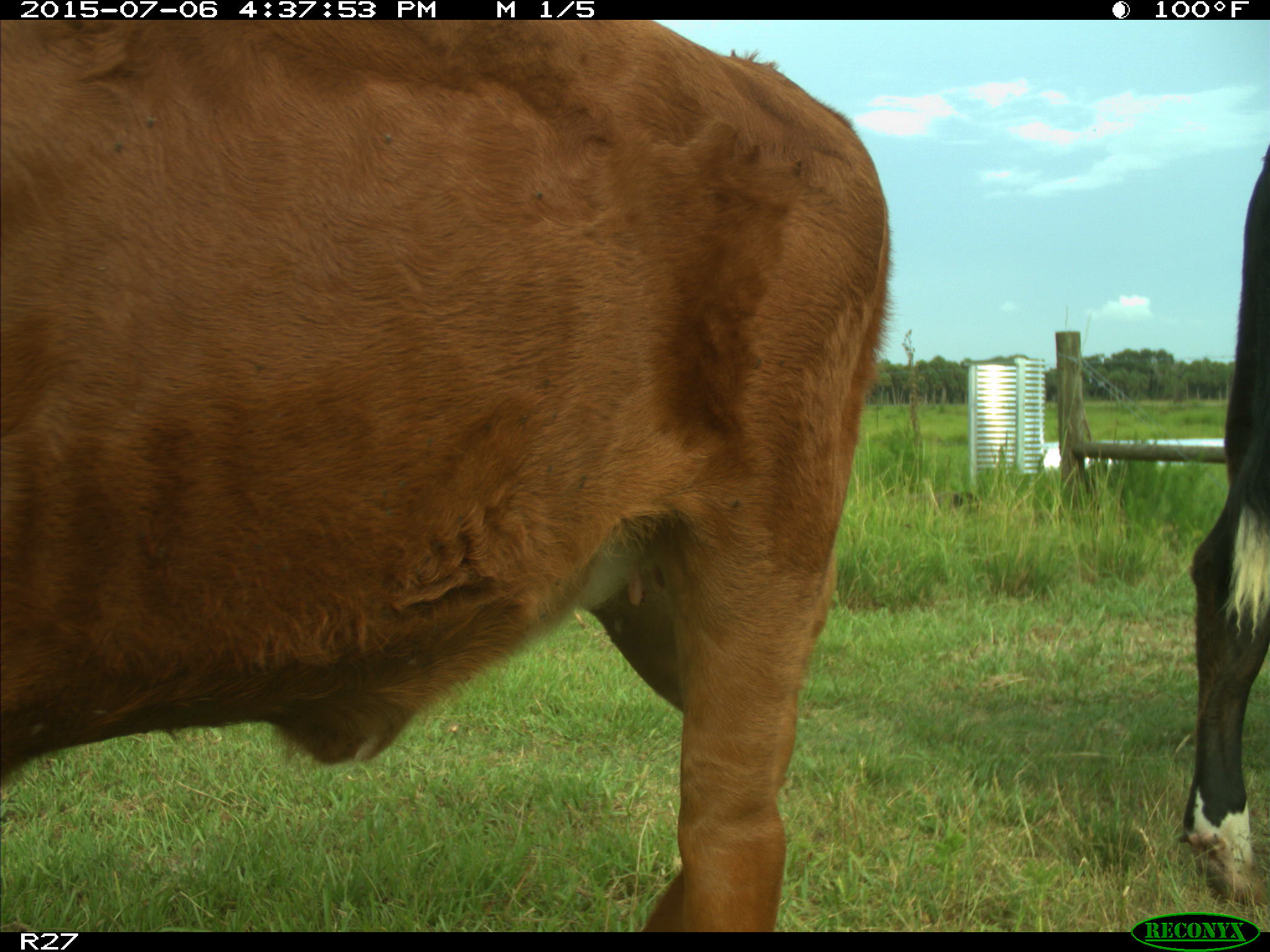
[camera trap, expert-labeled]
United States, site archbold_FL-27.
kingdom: Animalia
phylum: Chordata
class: Mammalia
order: Artiodactyla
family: Bovidae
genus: Bos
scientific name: Bos taurus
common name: domestic cow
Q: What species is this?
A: Bos taurus (domestic cow).